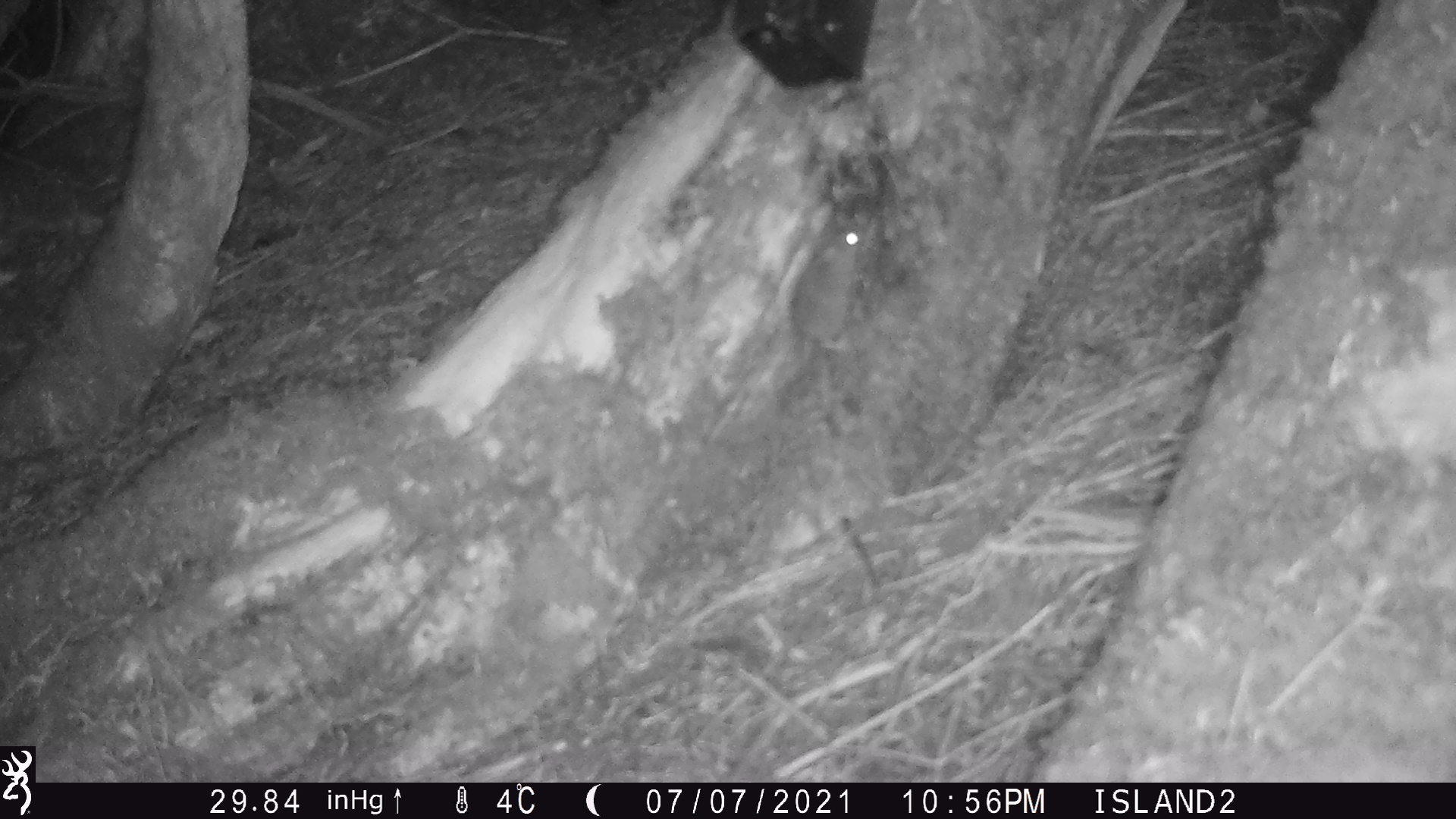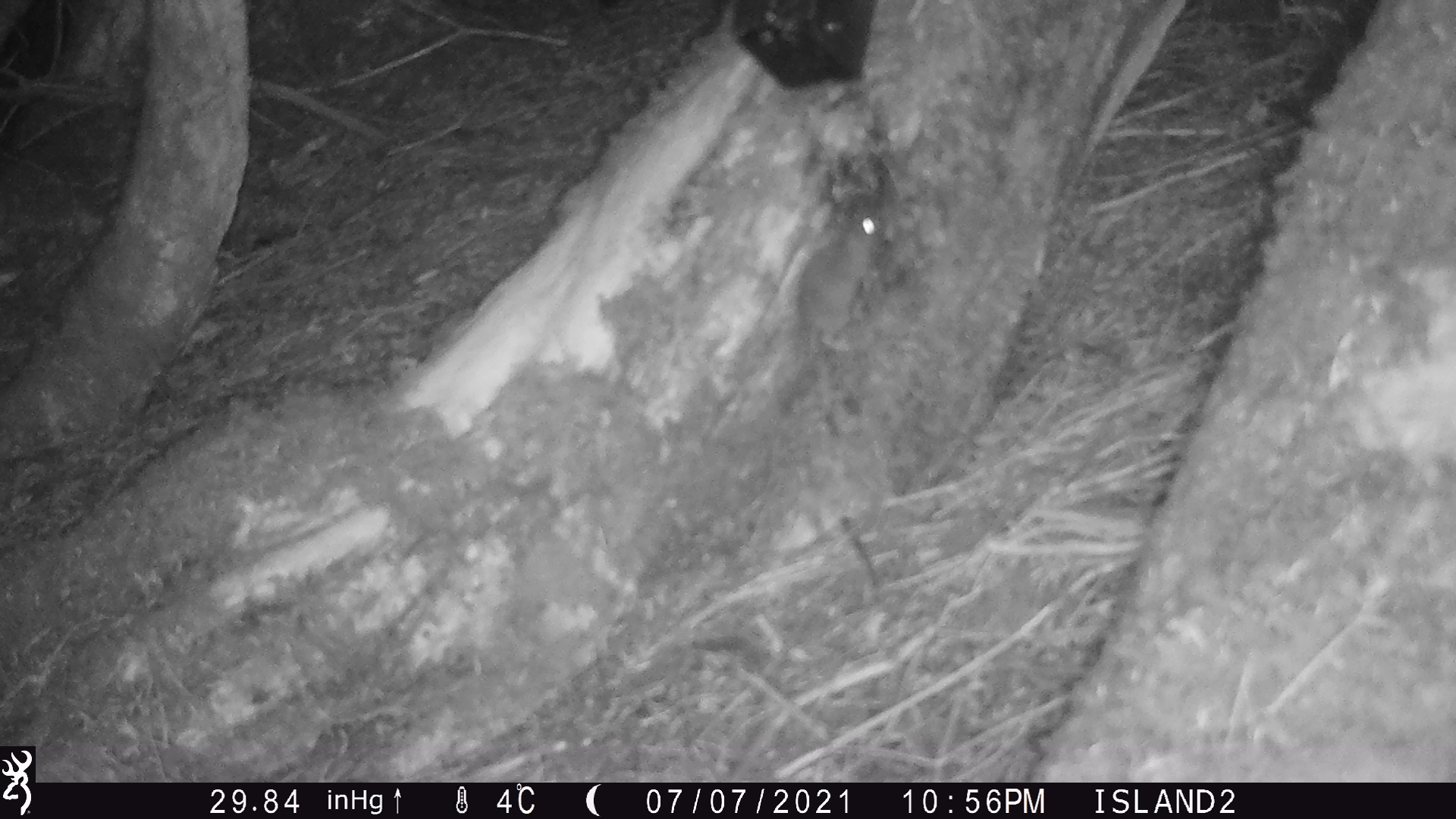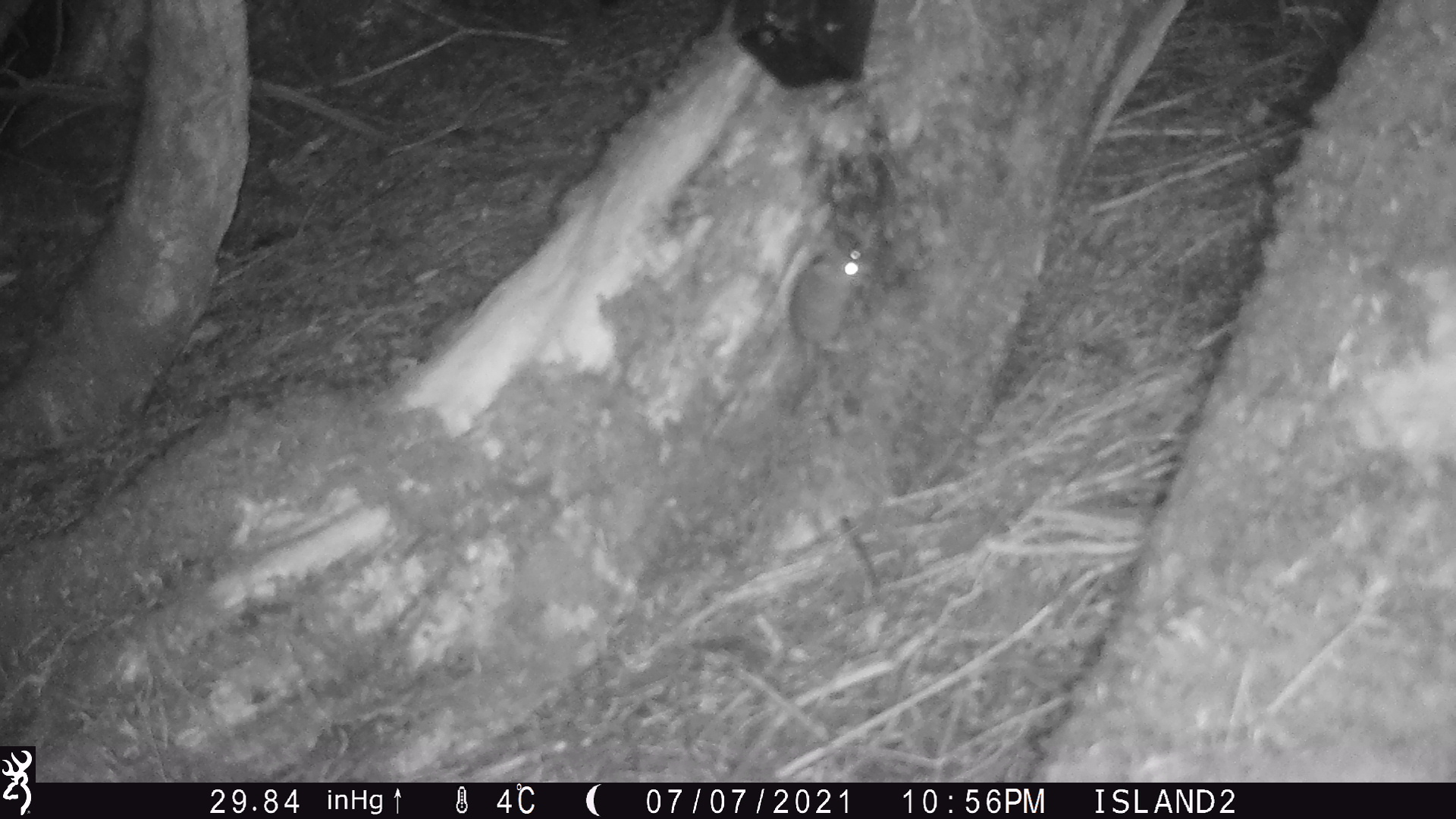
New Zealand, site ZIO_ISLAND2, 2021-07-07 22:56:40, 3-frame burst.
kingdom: Animalia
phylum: Chordata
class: Mammalia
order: Rodentia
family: Muridae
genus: Rattus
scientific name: Rattus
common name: rat